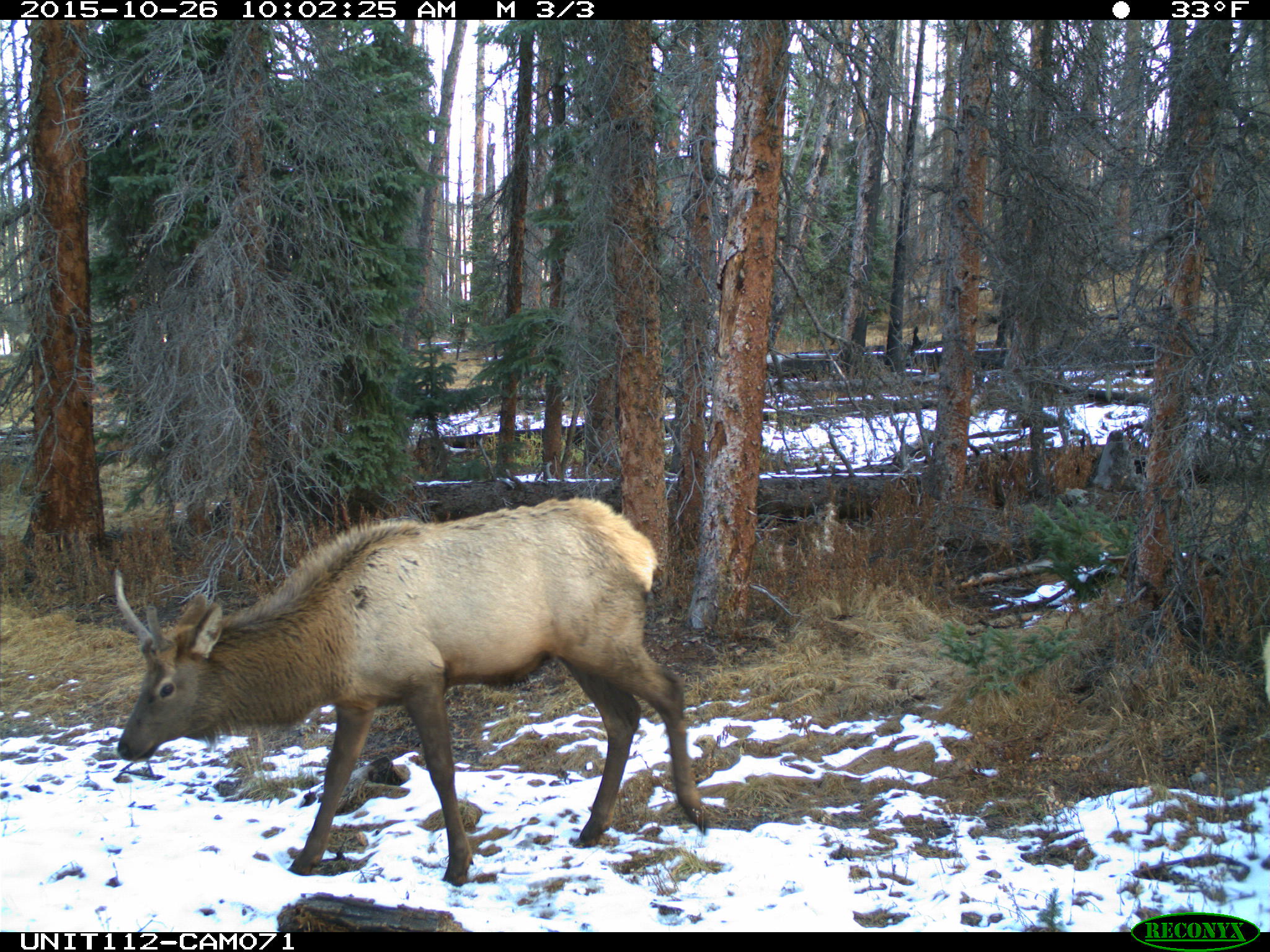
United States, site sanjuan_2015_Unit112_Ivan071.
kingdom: Animalia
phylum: Chordata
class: Mammalia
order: Artiodactyla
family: Cervidae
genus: Cervus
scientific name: Cervus elaphus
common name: red deer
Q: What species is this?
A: Cervus elaphus (red deer).